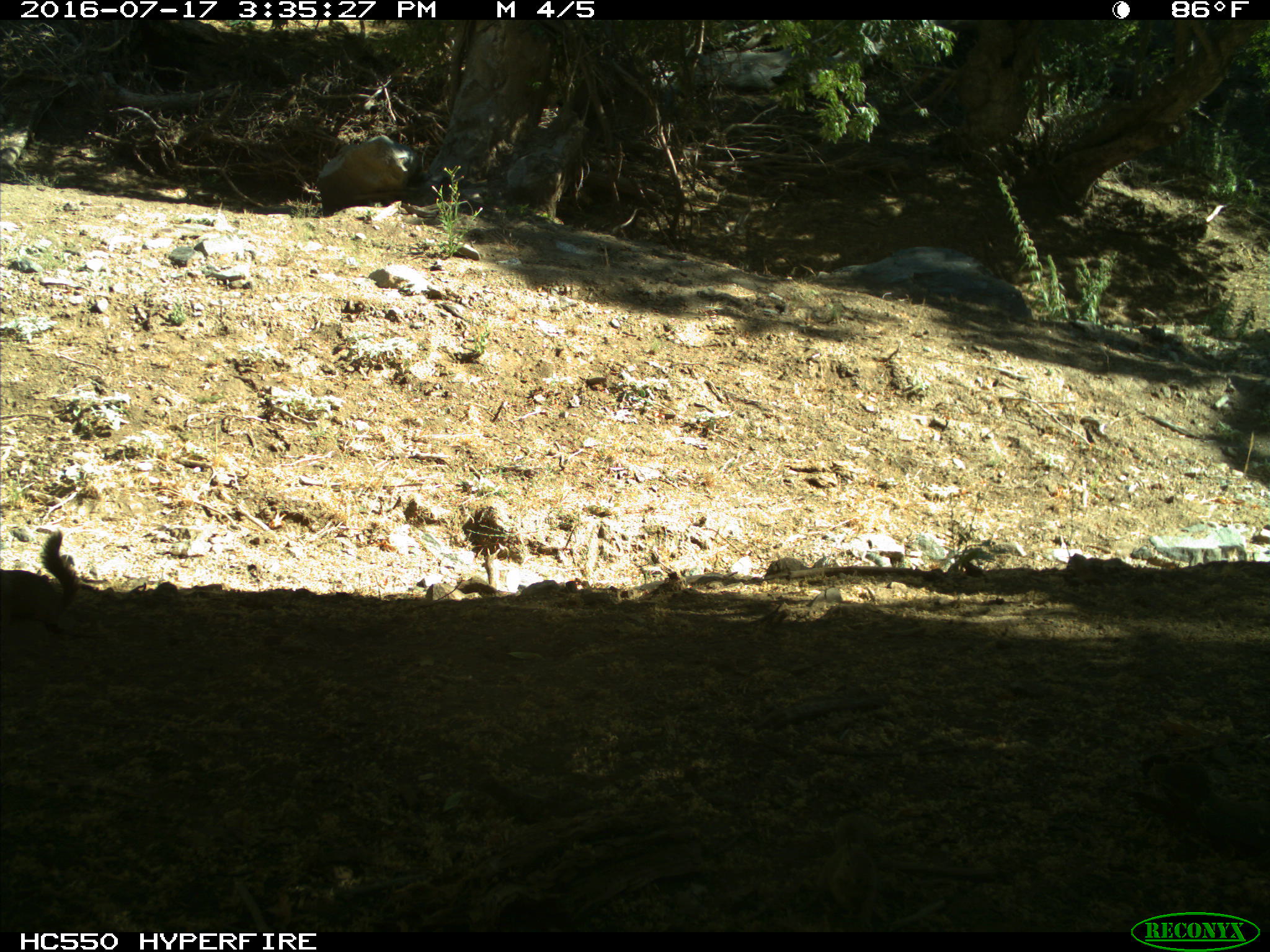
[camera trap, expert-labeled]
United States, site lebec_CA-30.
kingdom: Animalia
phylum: Chordata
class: Mammalia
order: Rodentia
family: Sciuridae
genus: Otospermophilus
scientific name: Otospermophilus beecheyi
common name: california ground squirrel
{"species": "Otospermophilus beecheyi (california ground squirrel)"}